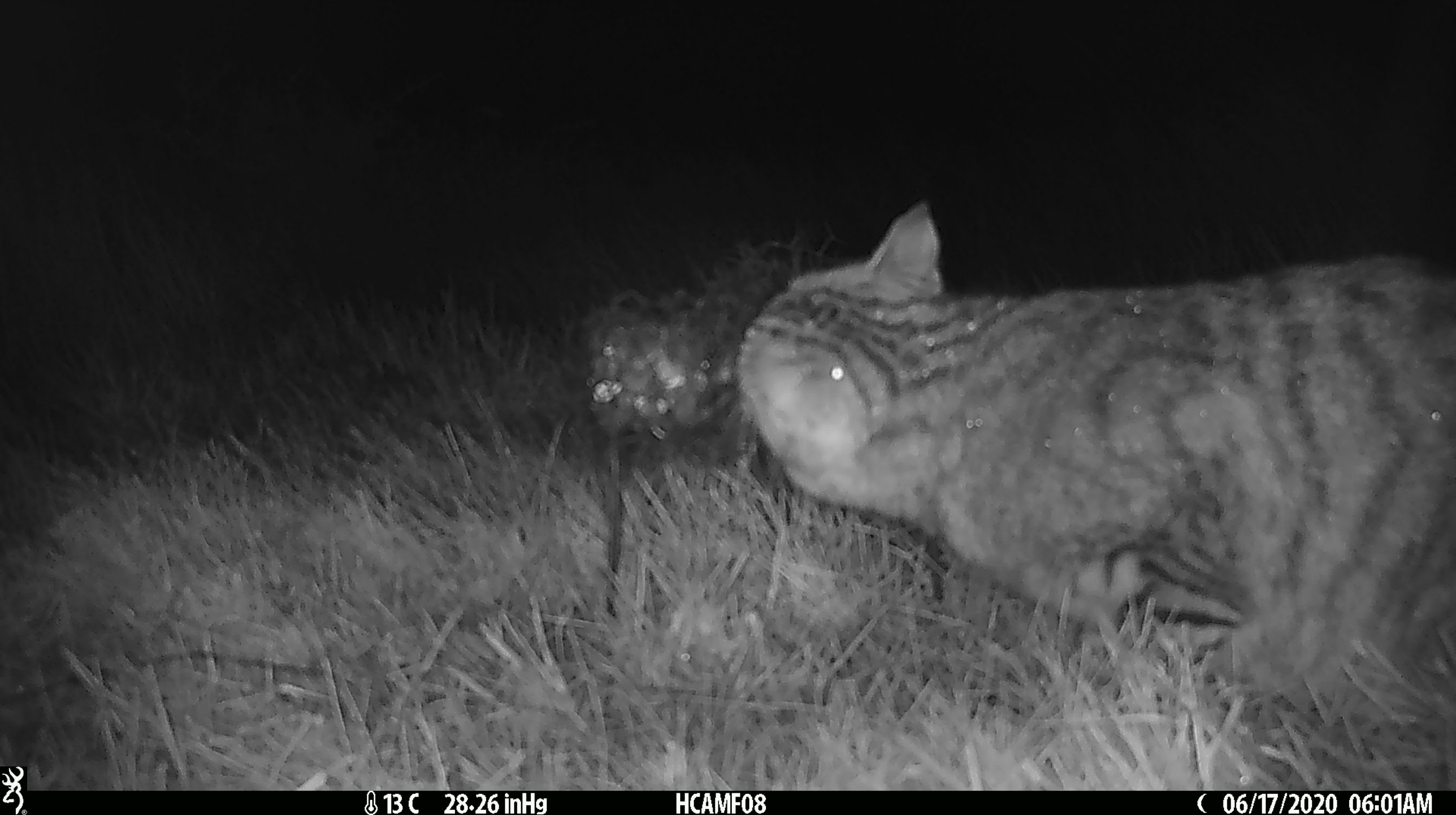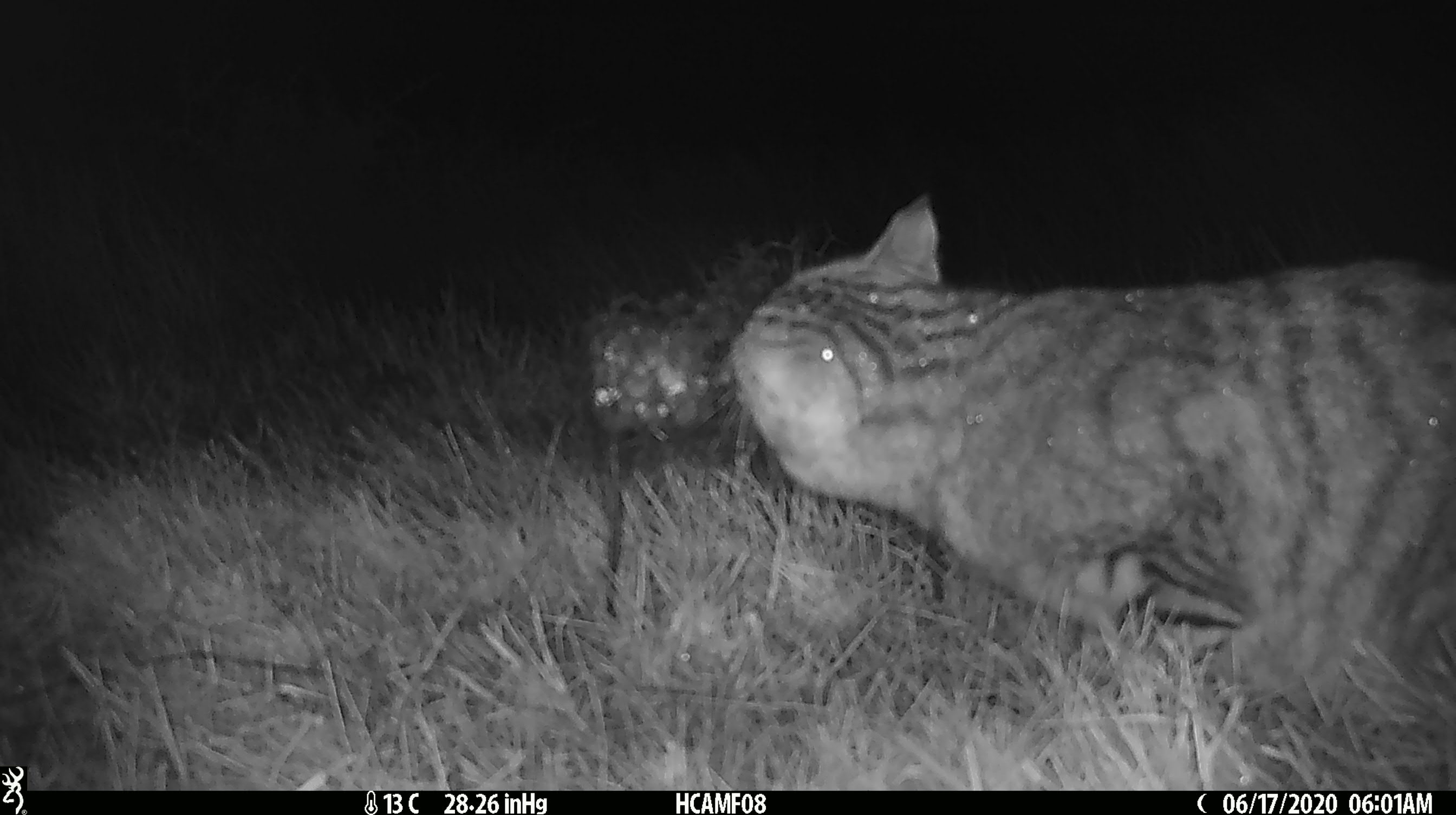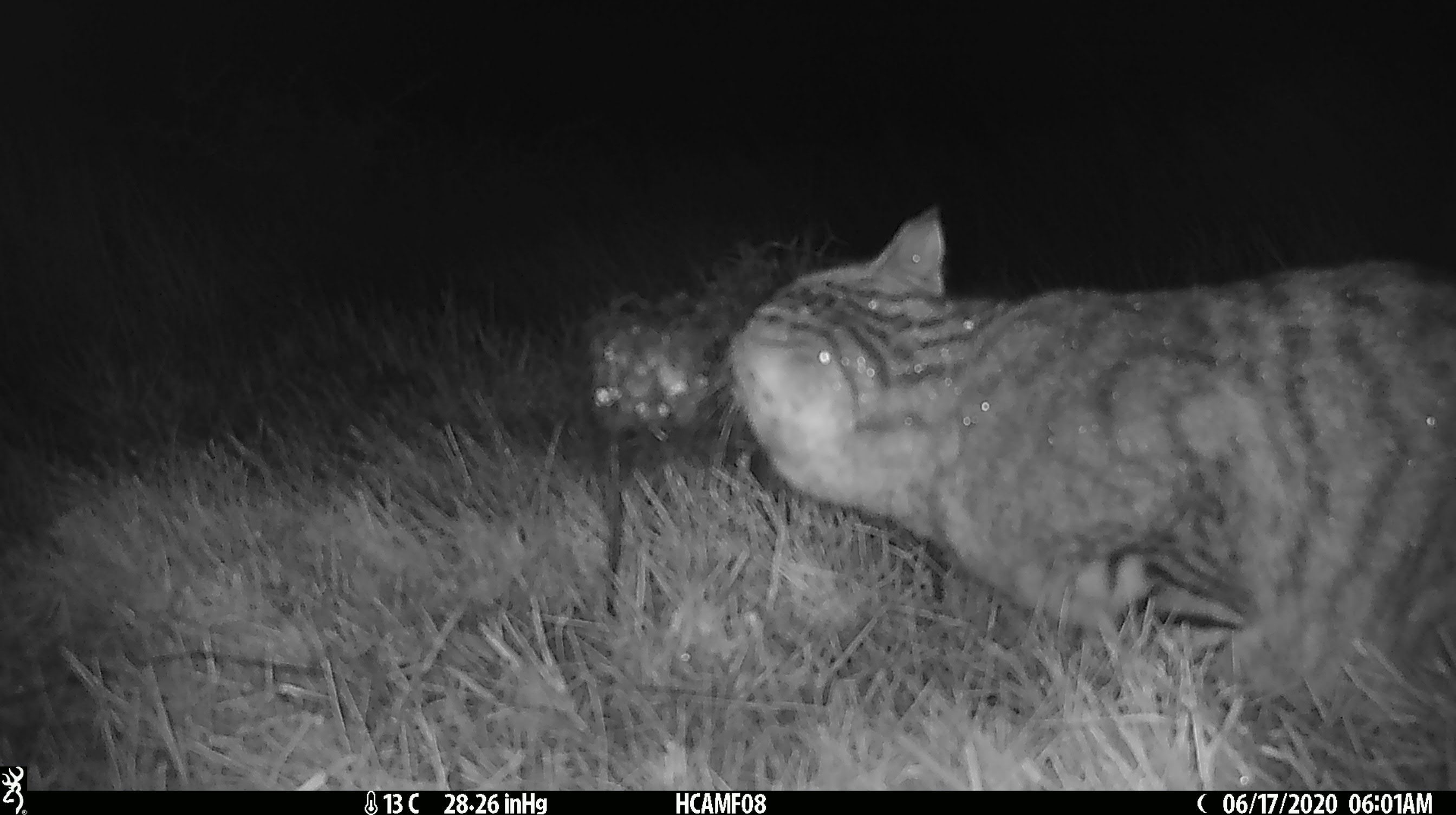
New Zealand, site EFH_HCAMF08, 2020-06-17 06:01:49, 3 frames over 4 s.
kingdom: Animalia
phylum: Chordata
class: Mammalia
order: Carnivora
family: Felidae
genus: Felis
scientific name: Felis catus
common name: domestic cat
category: cat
Cat (domestic cat) (Felis catus).